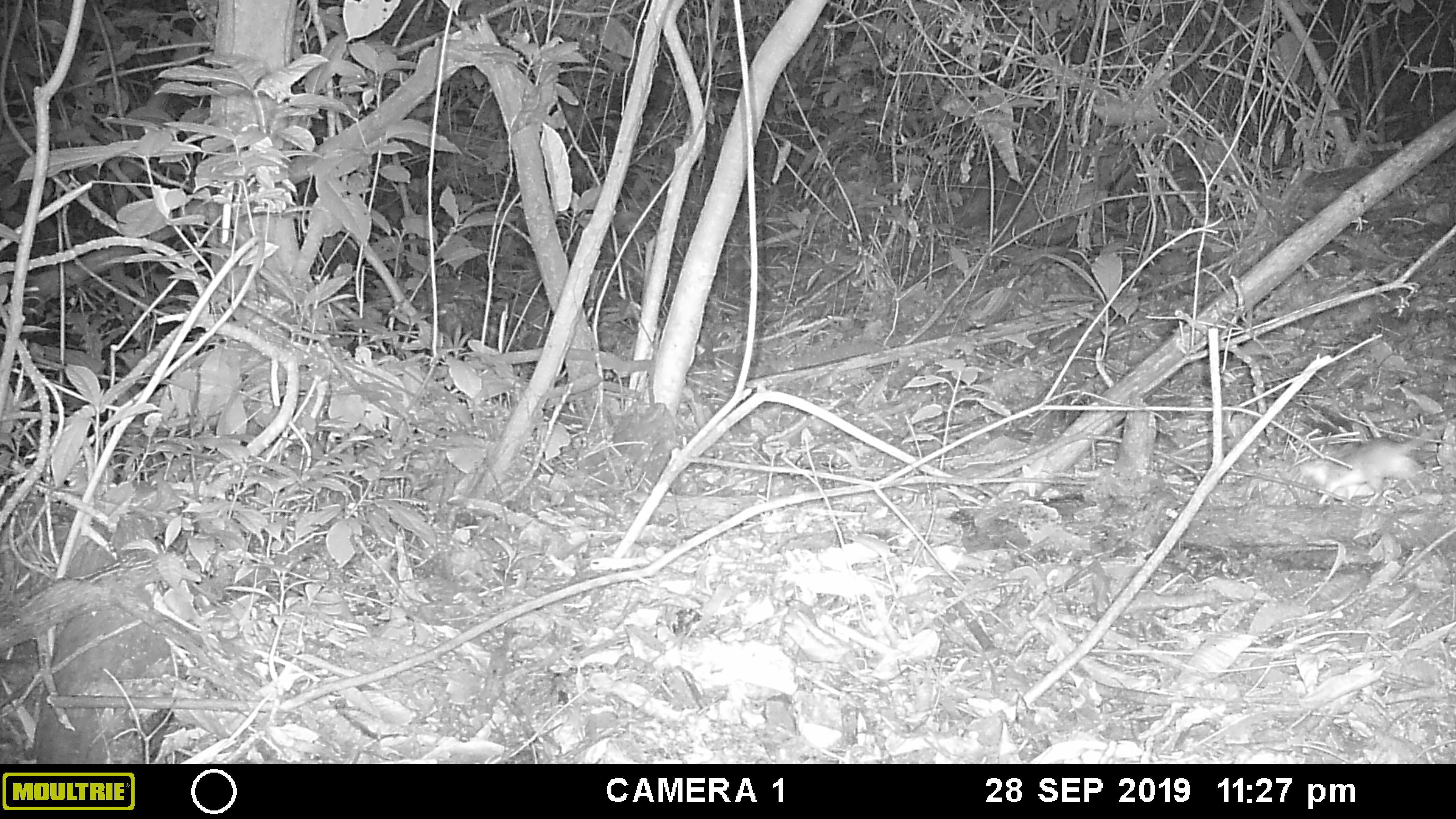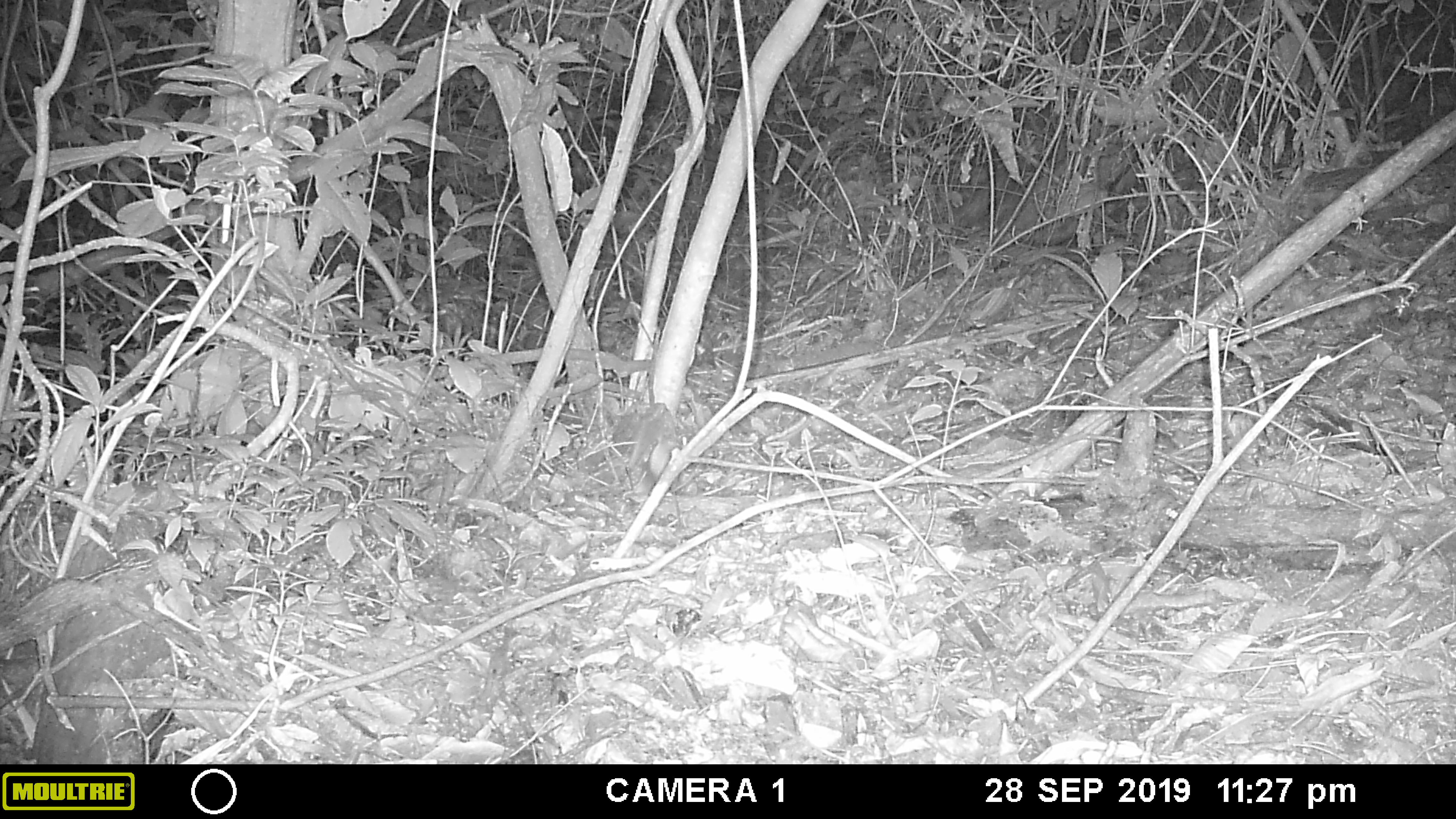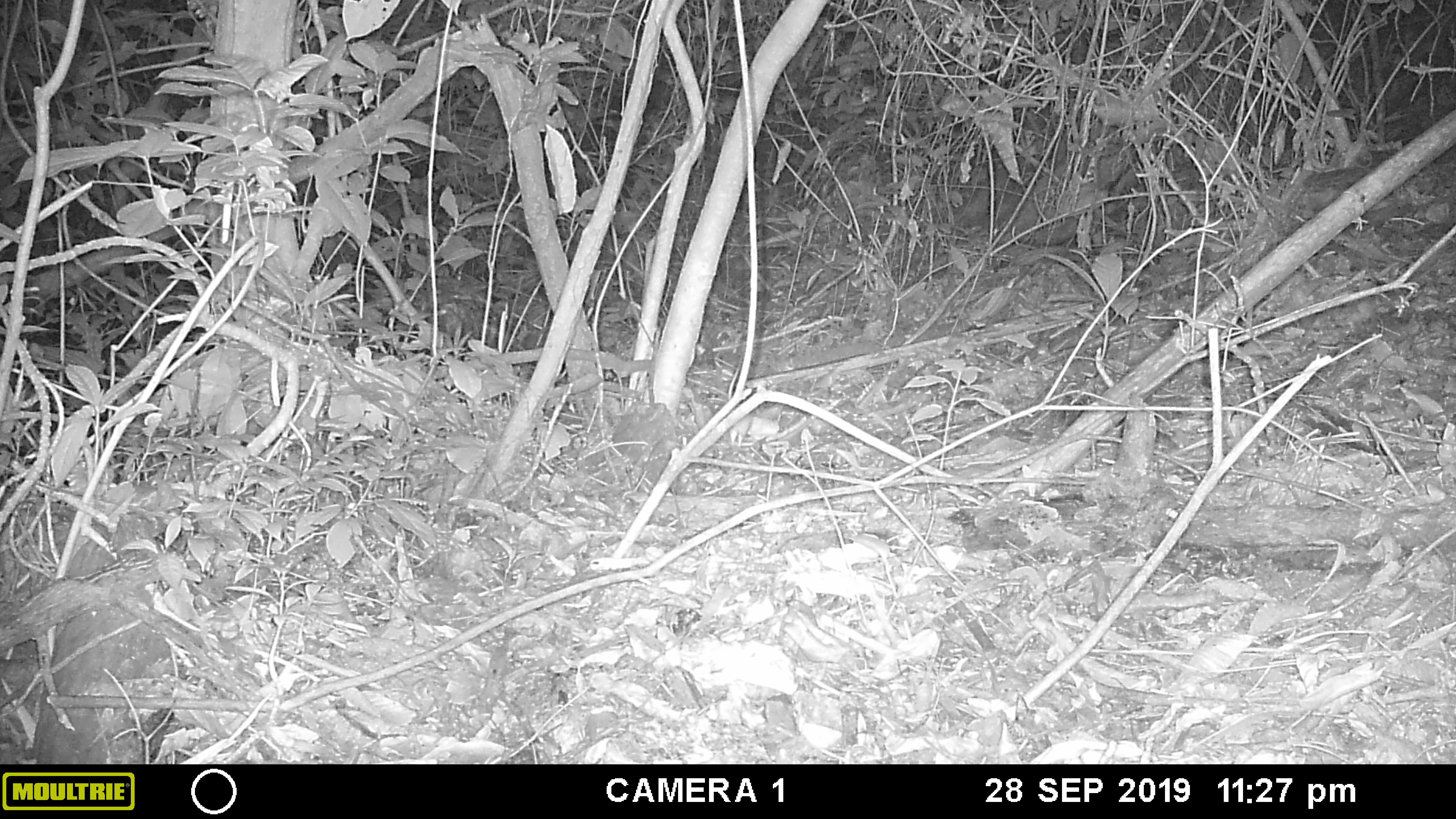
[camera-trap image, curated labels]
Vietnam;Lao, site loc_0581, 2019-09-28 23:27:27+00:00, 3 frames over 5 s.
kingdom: Animalia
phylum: Chordata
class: Mammalia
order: Rodentia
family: Muridae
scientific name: Muridae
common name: old-world mice and rats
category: unidentified murid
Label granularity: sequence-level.